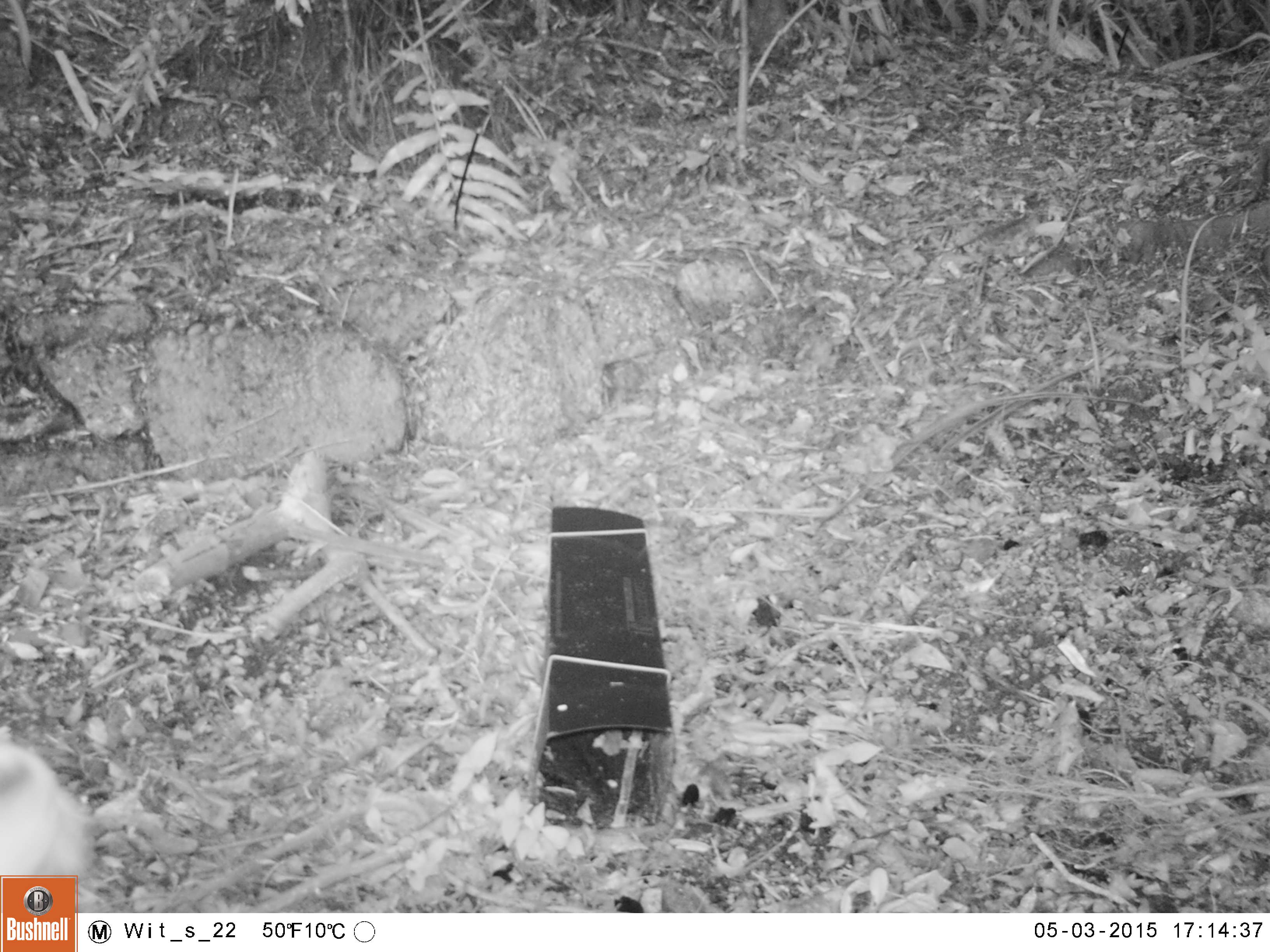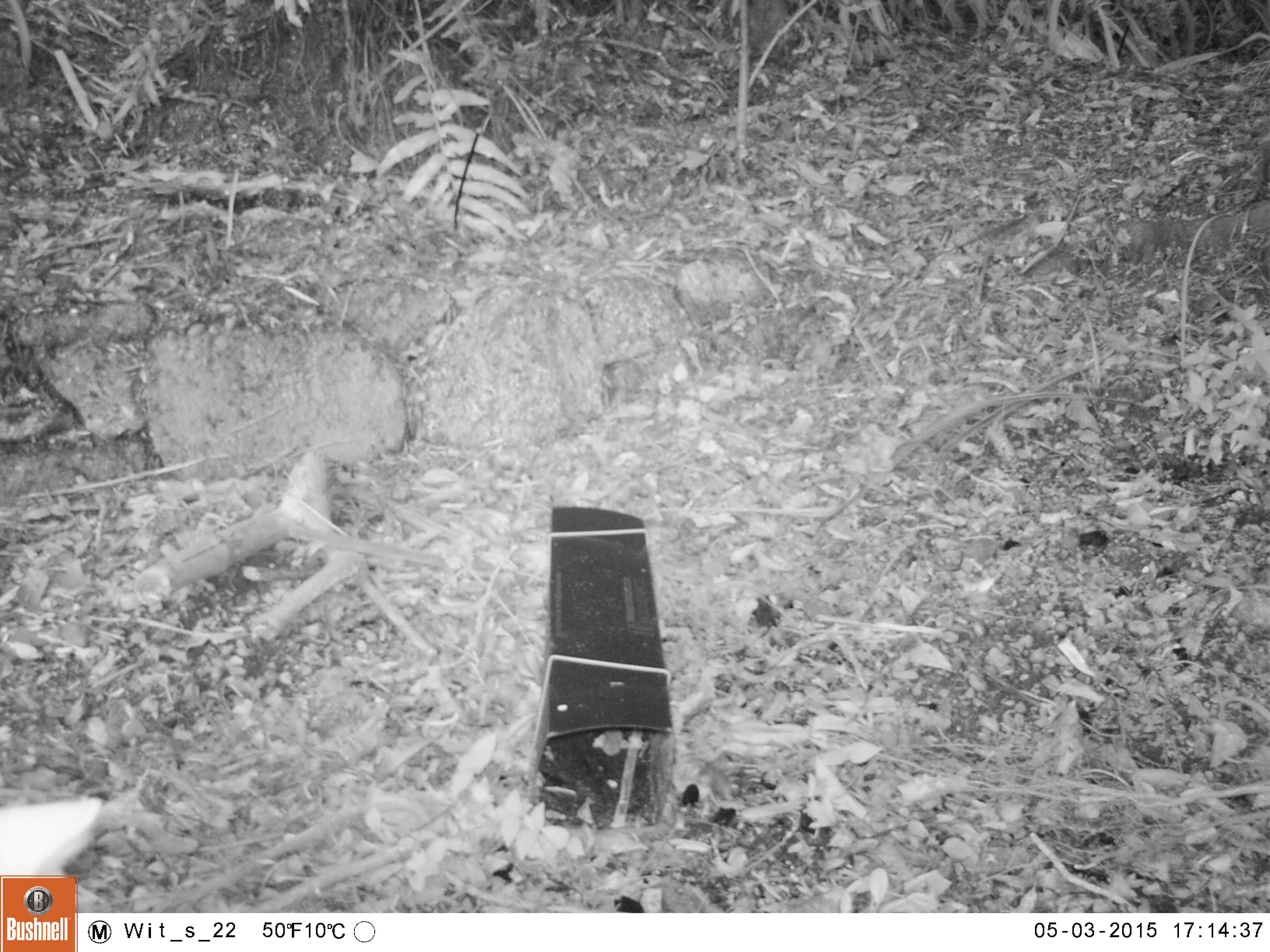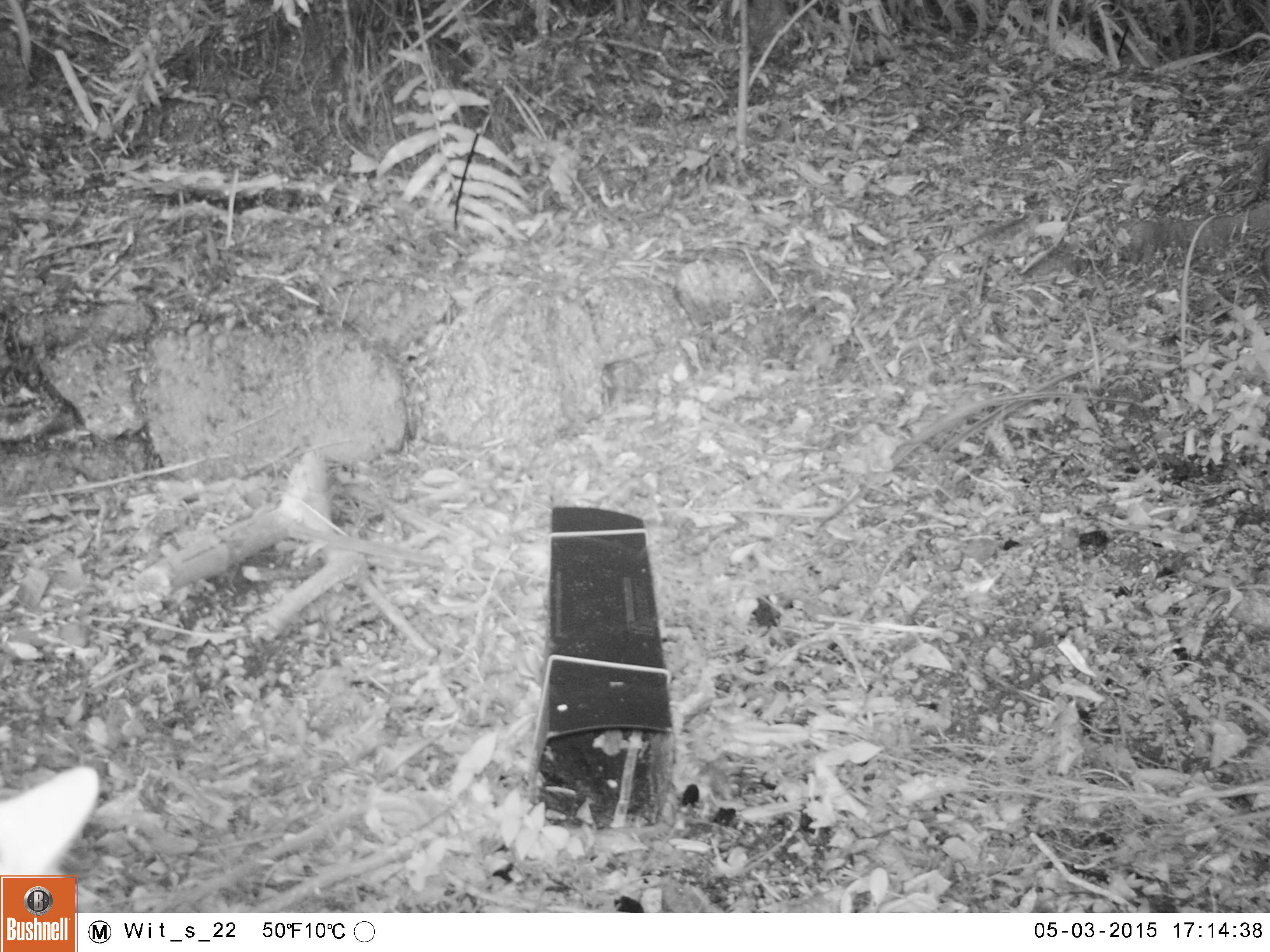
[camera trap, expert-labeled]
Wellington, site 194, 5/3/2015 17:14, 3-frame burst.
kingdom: Animalia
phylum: Chordata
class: Mammalia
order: Carnivora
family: Felidae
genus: Felis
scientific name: Felis catus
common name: cat